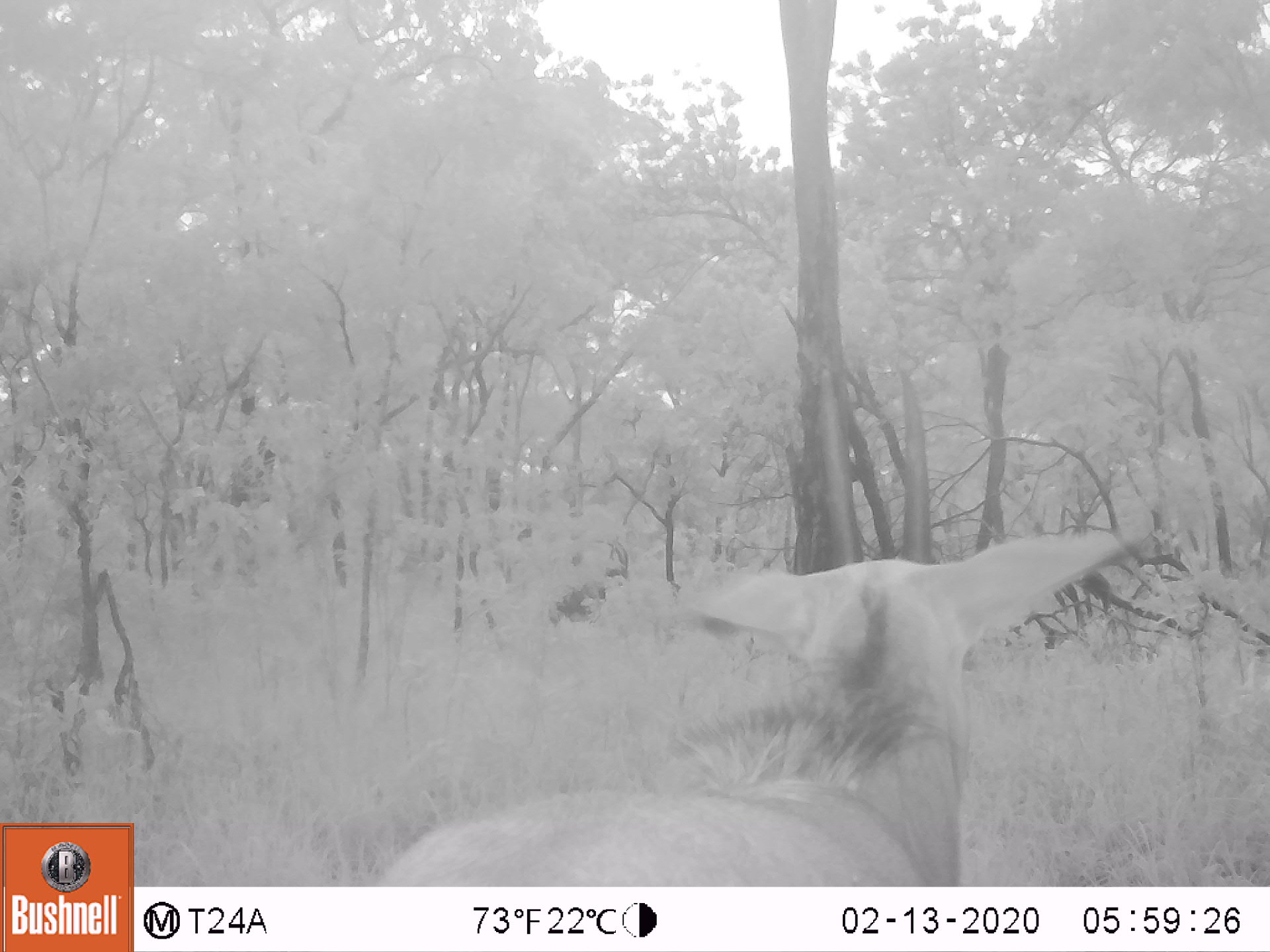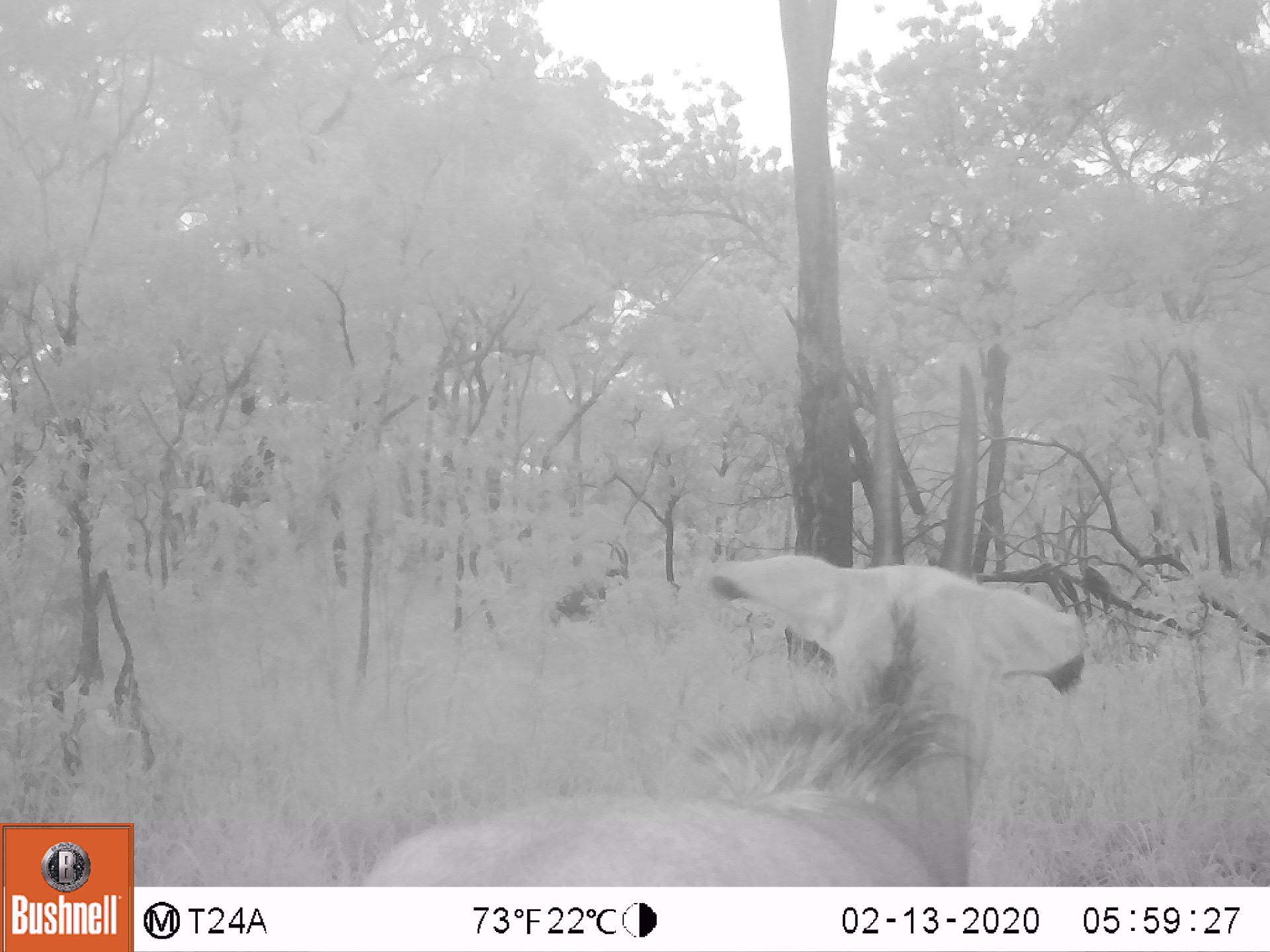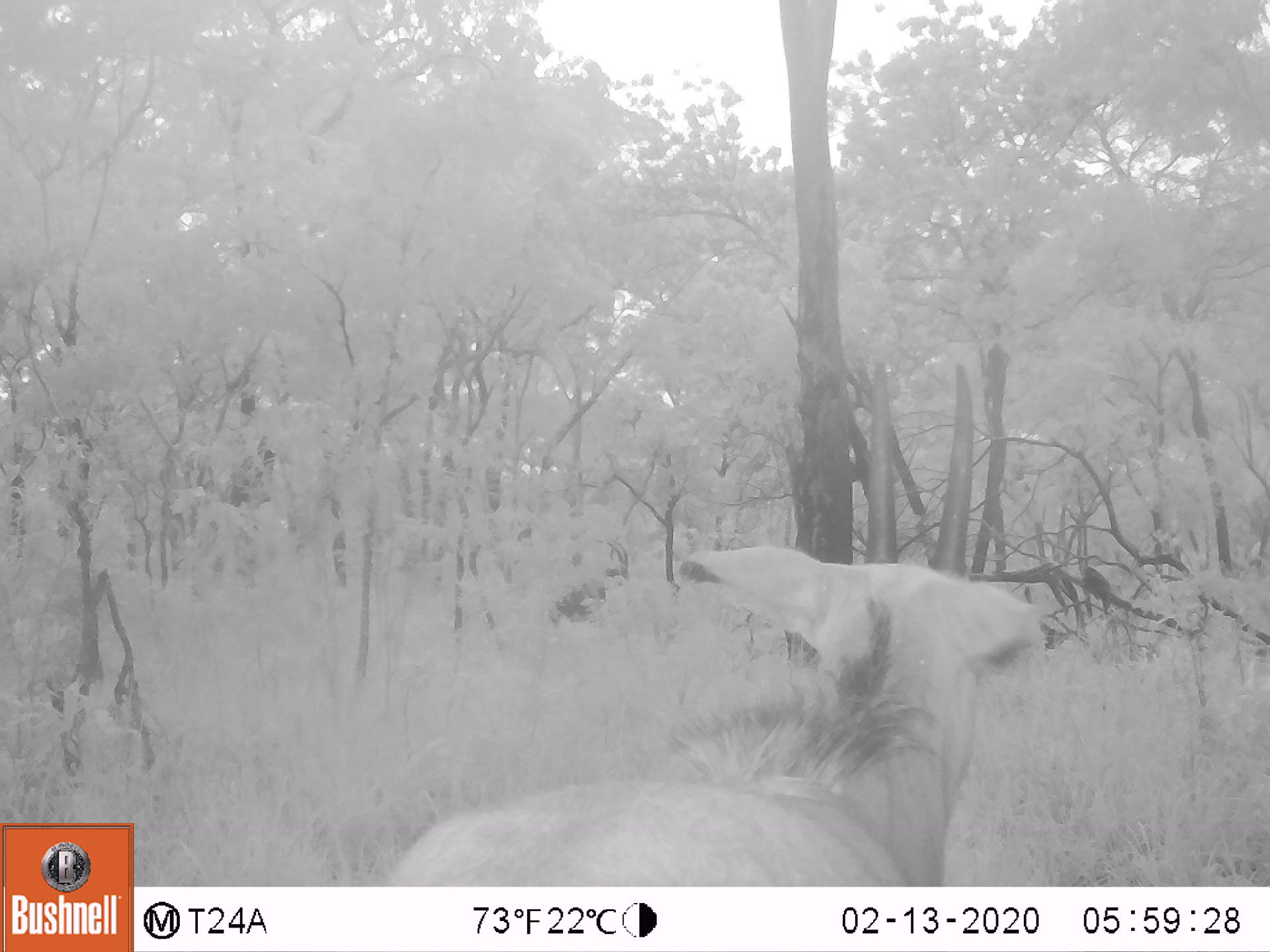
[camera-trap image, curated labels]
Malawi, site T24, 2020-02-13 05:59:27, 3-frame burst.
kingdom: Animalia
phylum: Chordata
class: Mammalia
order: Artiodactyla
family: Bovidae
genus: Hippotragus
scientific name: Hippotragus niger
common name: sable antelope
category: sable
Sable (sable antelope) (Hippotragus niger), count 1.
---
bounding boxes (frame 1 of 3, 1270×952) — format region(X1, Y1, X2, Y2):
sable: region(369, 528, 1142, 880)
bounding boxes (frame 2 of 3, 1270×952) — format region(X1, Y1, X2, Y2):
sable: region(347, 540, 1088, 880)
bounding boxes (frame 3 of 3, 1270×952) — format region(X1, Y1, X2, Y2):
sable: region(379, 537, 1047, 880)